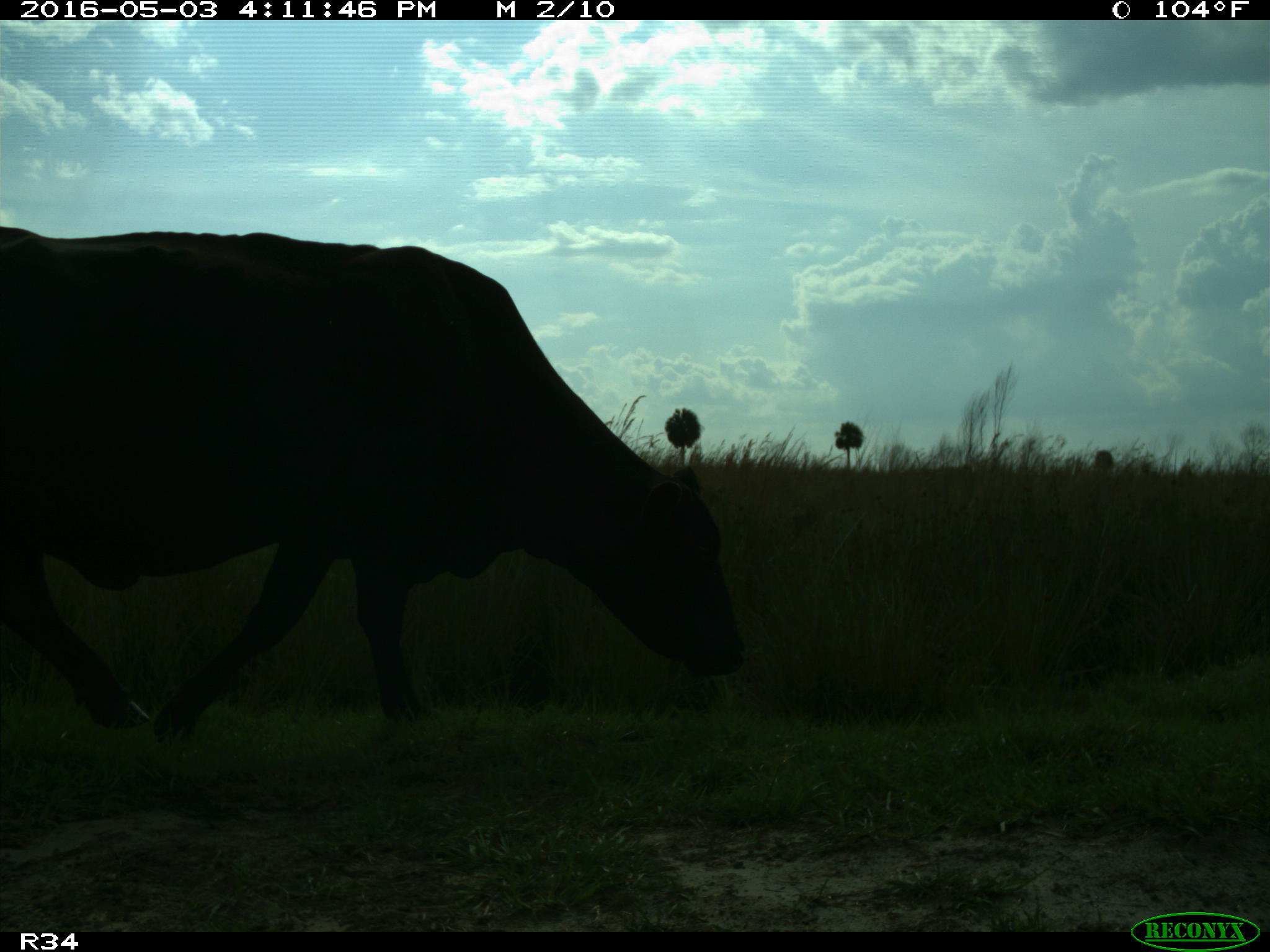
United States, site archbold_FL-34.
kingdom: Animalia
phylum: Chordata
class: Mammalia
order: Artiodactyla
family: Bovidae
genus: Bos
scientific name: Bos taurus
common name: domestic cow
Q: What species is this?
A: Bos taurus (domestic cow).